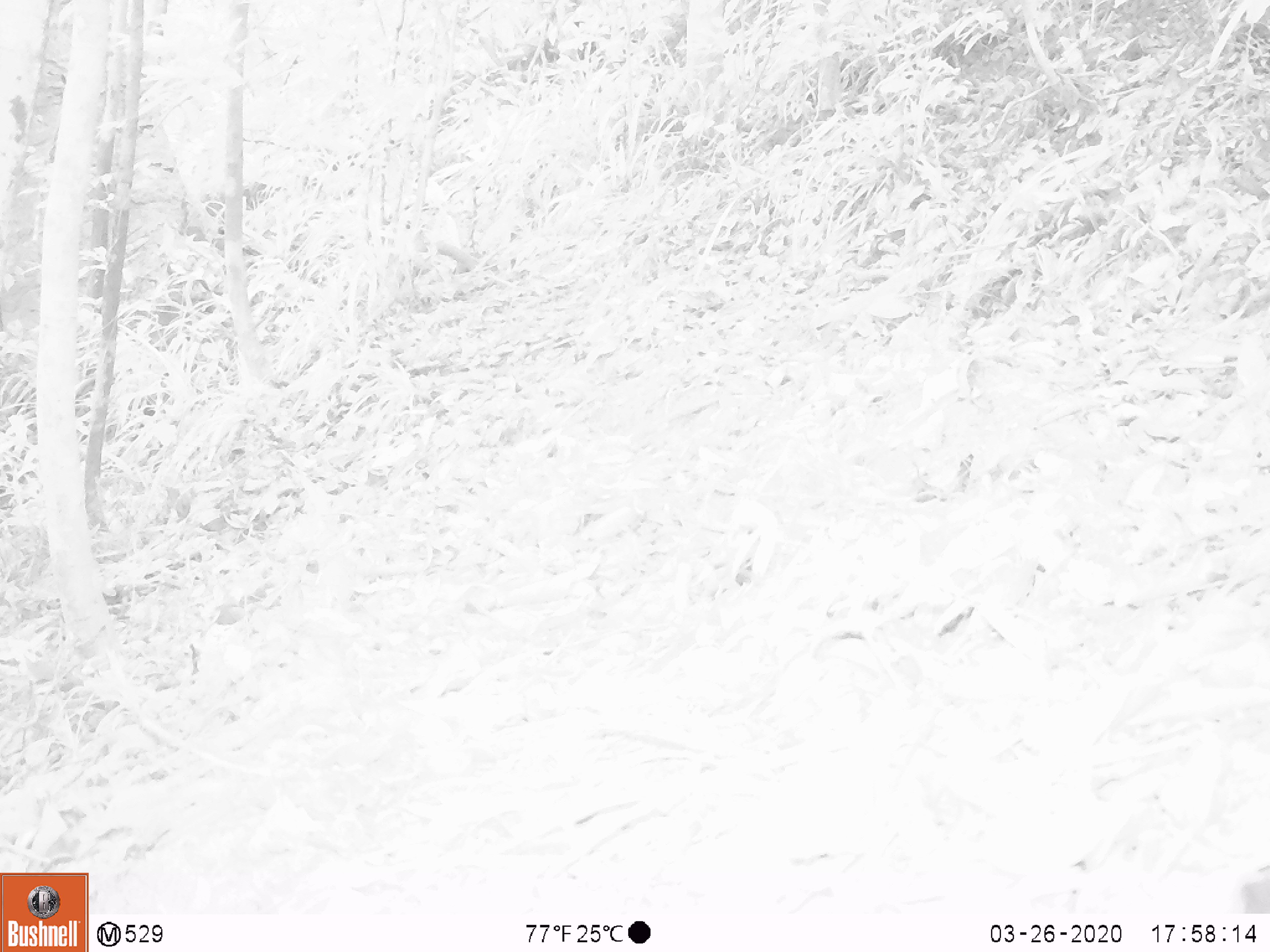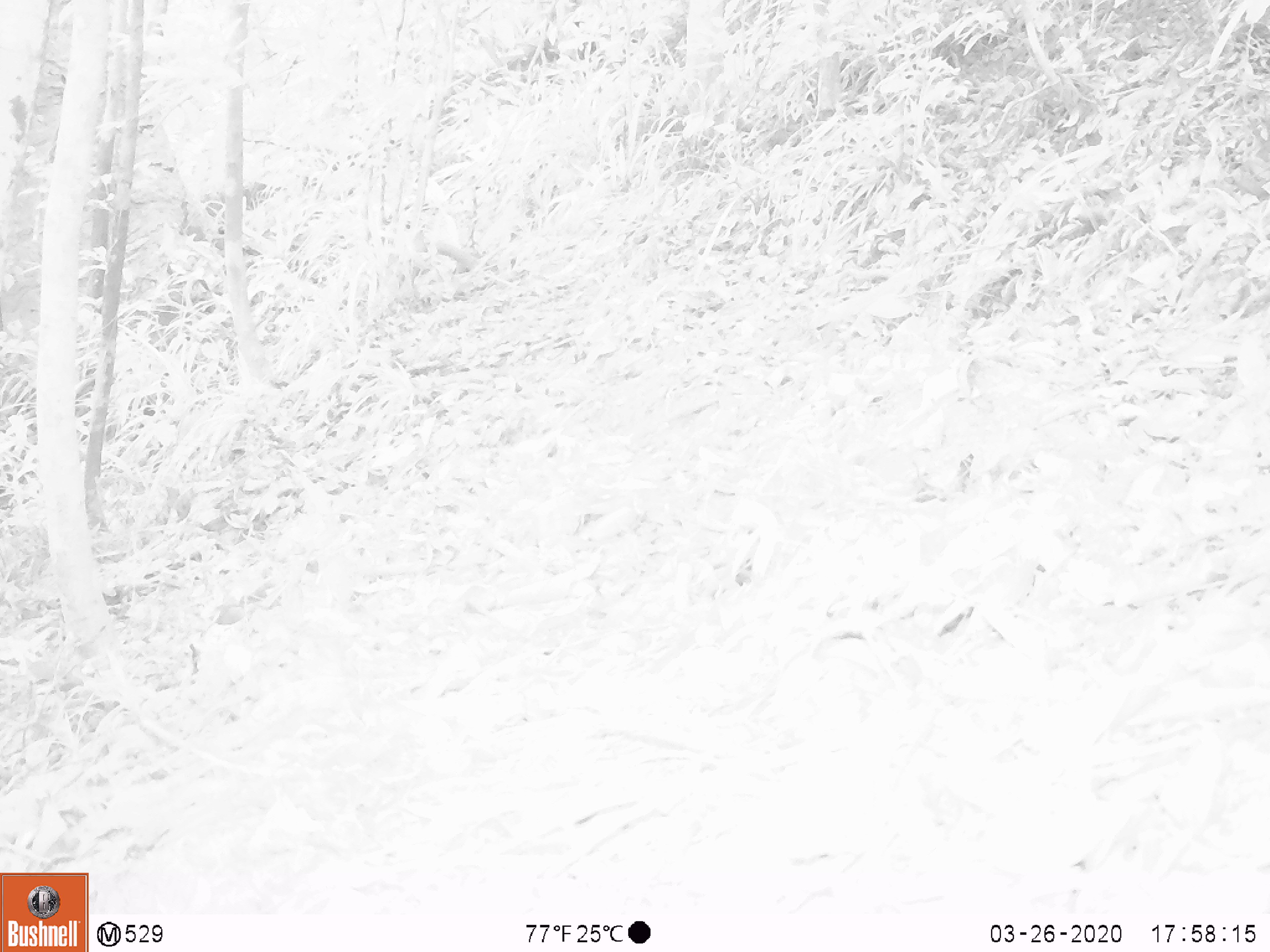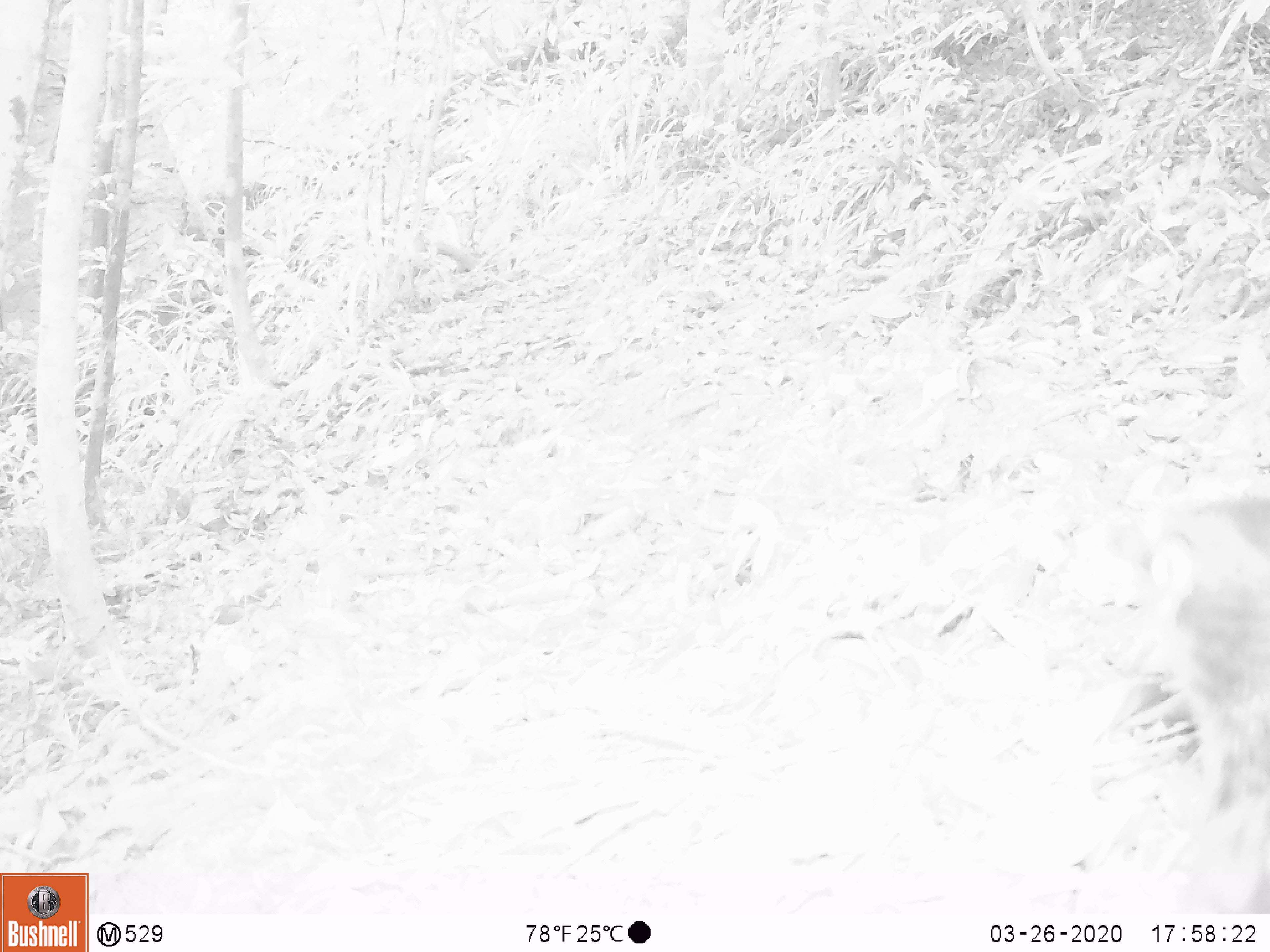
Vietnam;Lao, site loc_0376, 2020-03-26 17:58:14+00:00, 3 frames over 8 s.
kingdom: Animalia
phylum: Chordata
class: Aves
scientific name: Aves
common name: bird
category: unidentified bird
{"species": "unidentified bird (bird) (Aves)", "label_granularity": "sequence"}